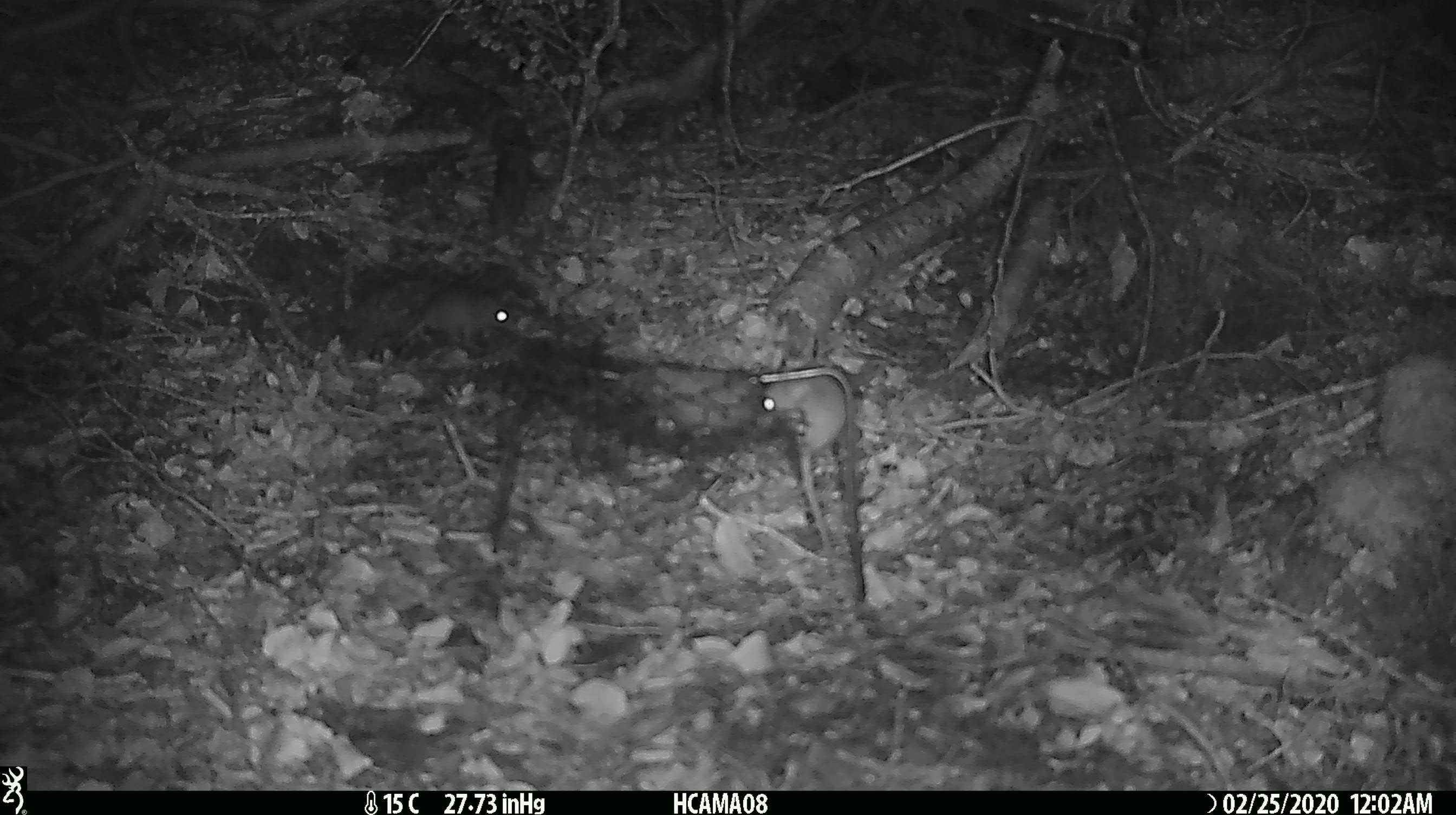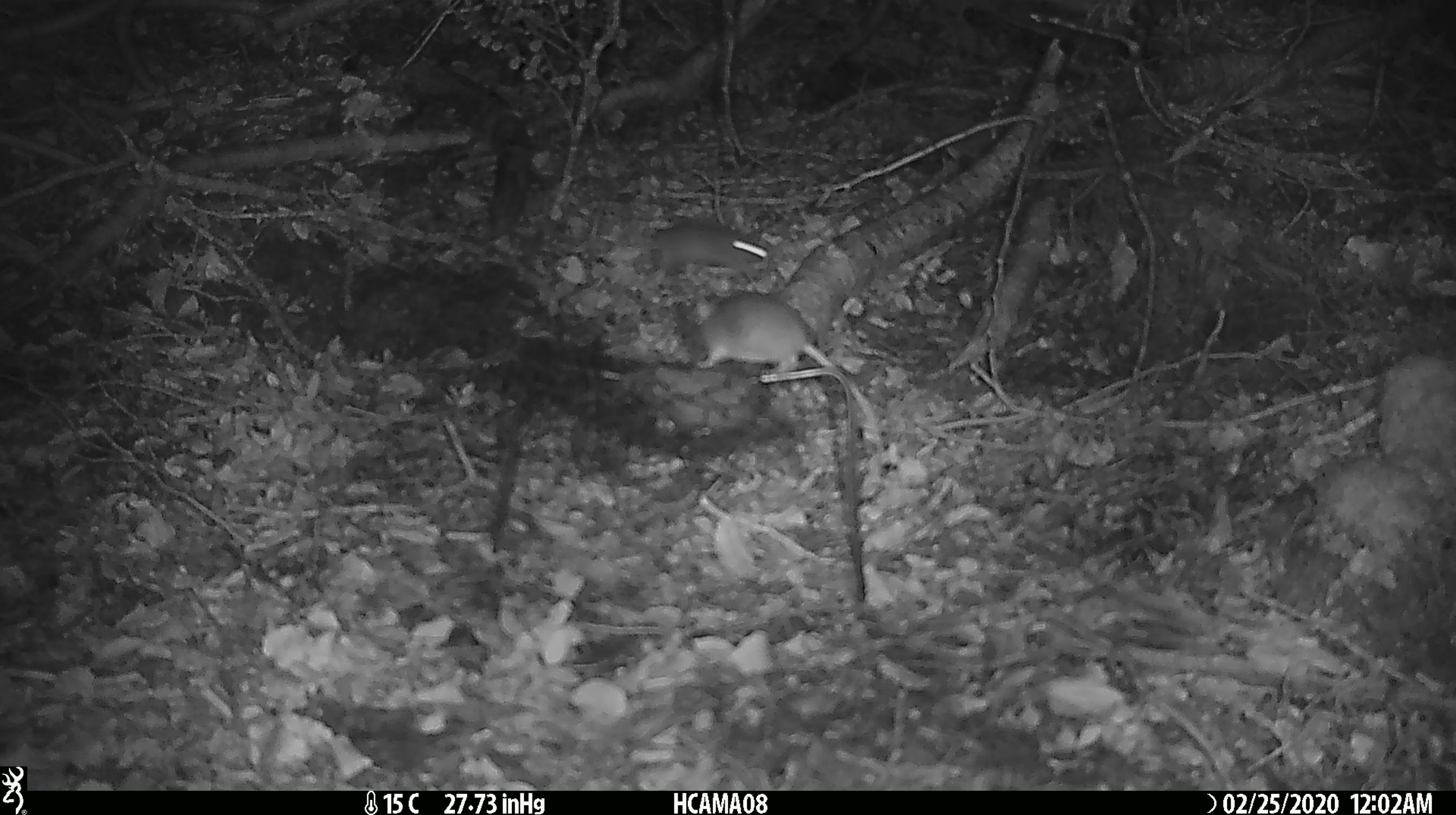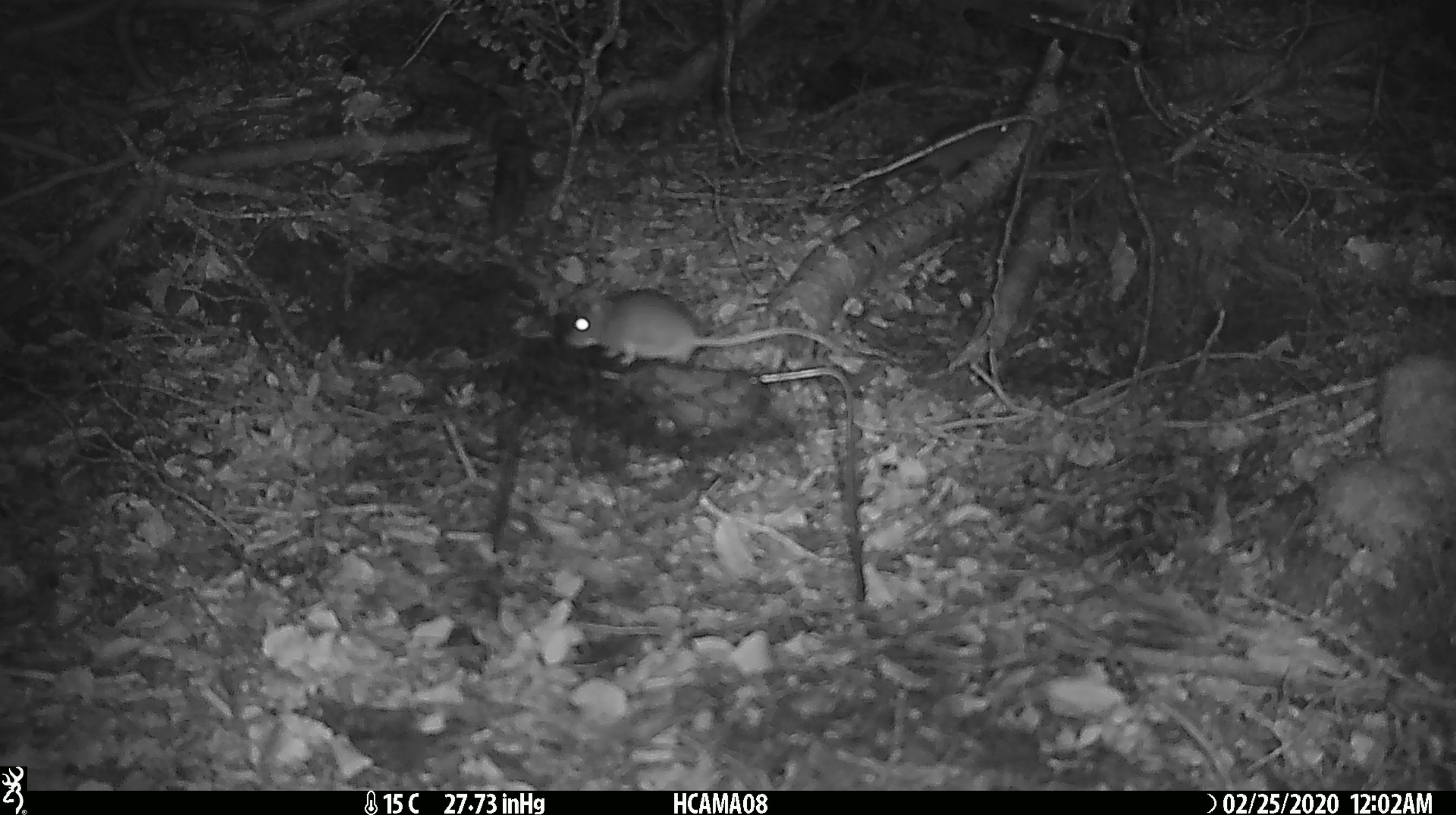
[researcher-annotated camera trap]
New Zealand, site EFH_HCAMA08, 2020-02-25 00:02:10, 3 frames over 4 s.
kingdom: Animalia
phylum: Chordata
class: Mammalia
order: Rodentia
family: Muridae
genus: Mus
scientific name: Mus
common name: mouse